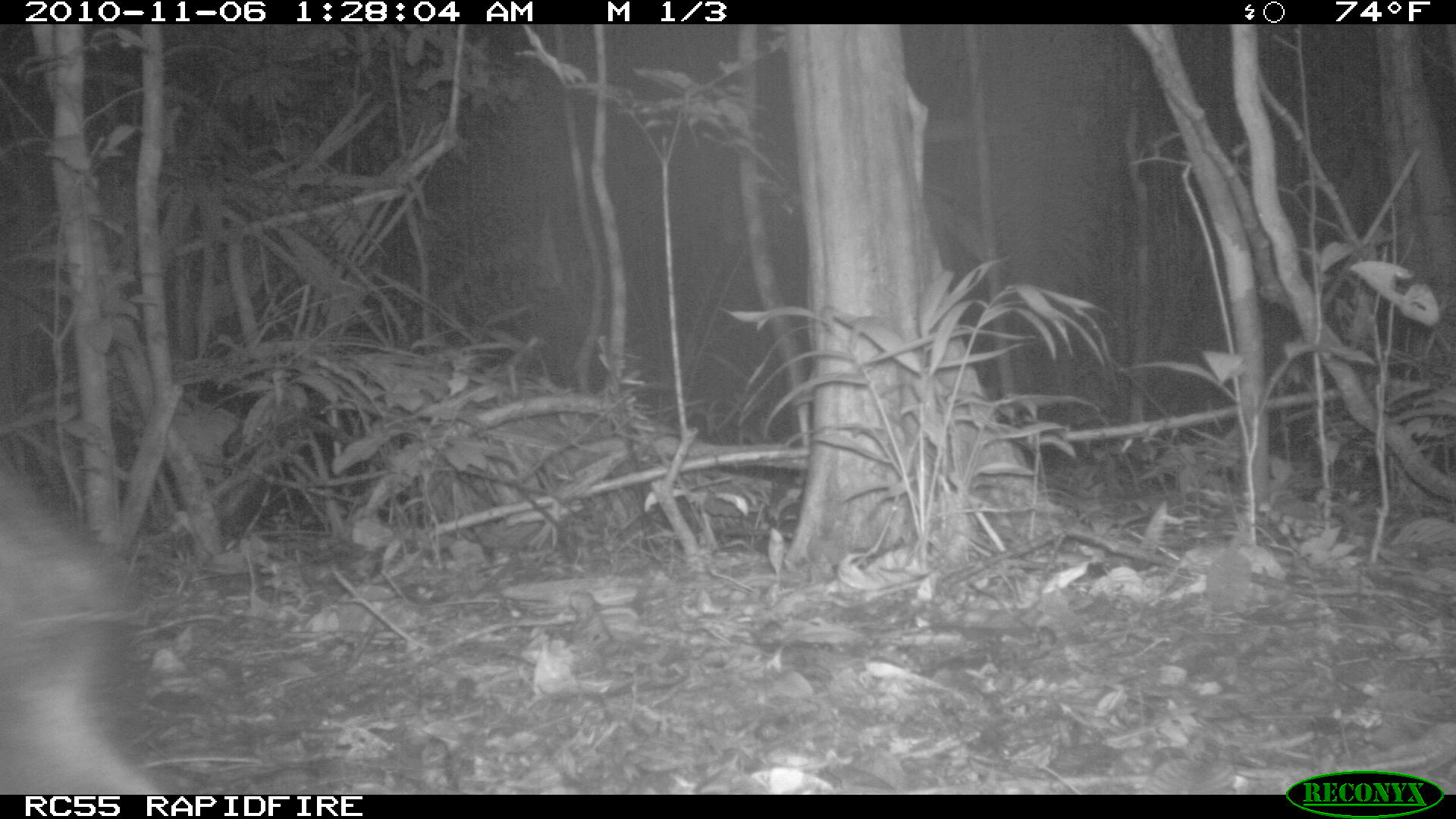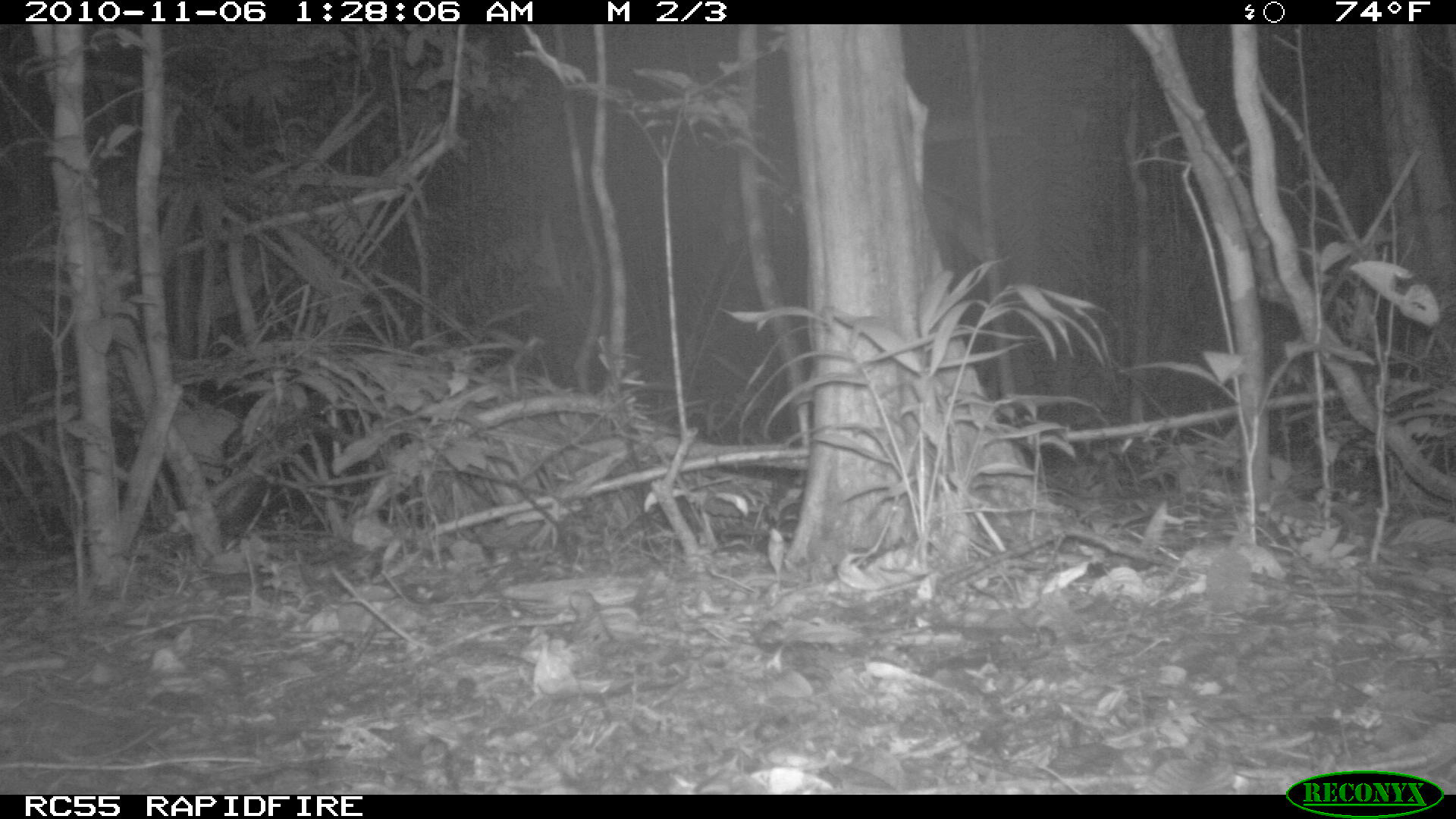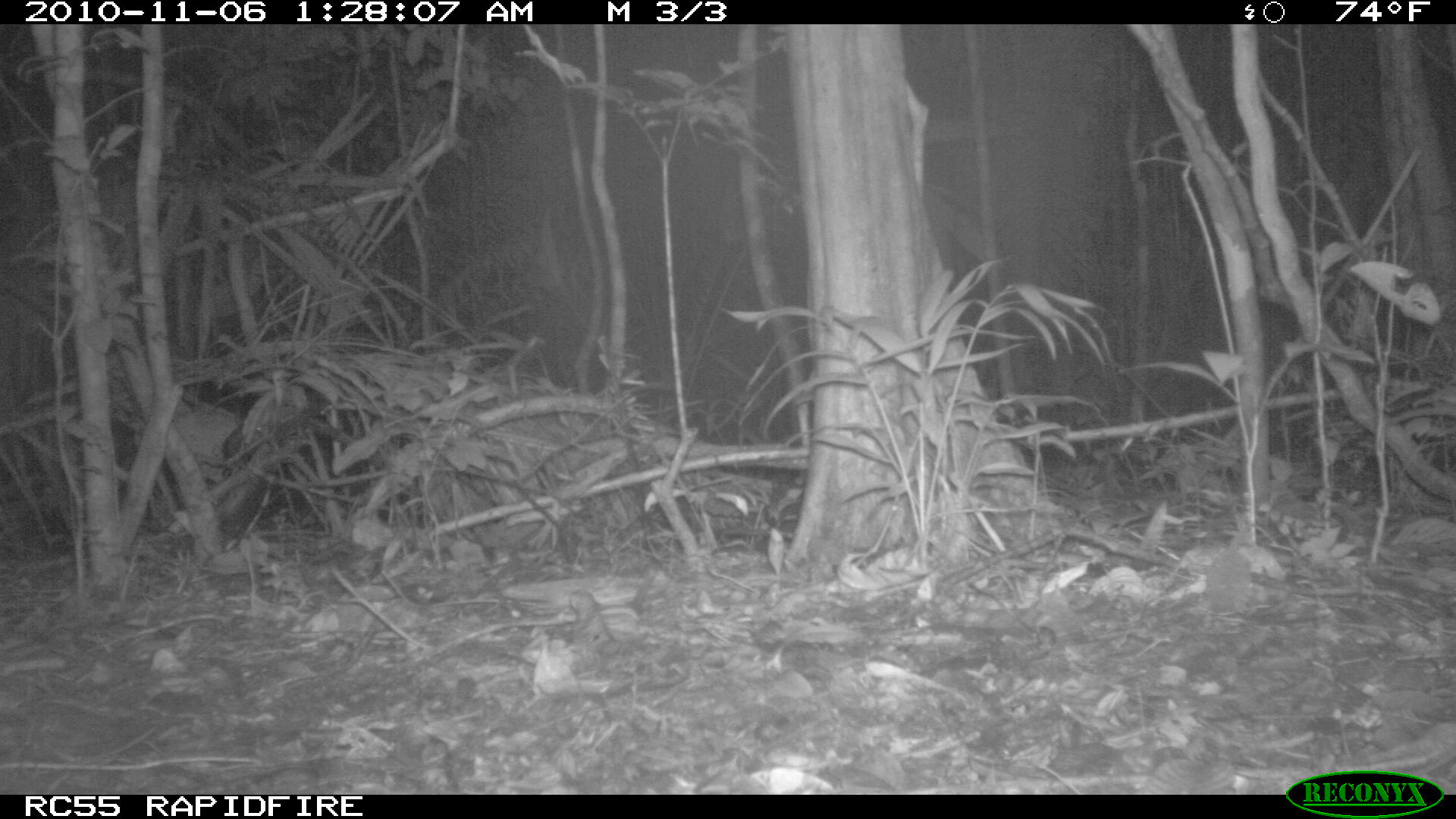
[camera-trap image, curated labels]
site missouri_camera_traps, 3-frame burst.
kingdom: Animalia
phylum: Chordata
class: Mammalia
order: Artiodactyla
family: Tayassuidae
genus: Pecari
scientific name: Pecari tajacu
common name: collared peccary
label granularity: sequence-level